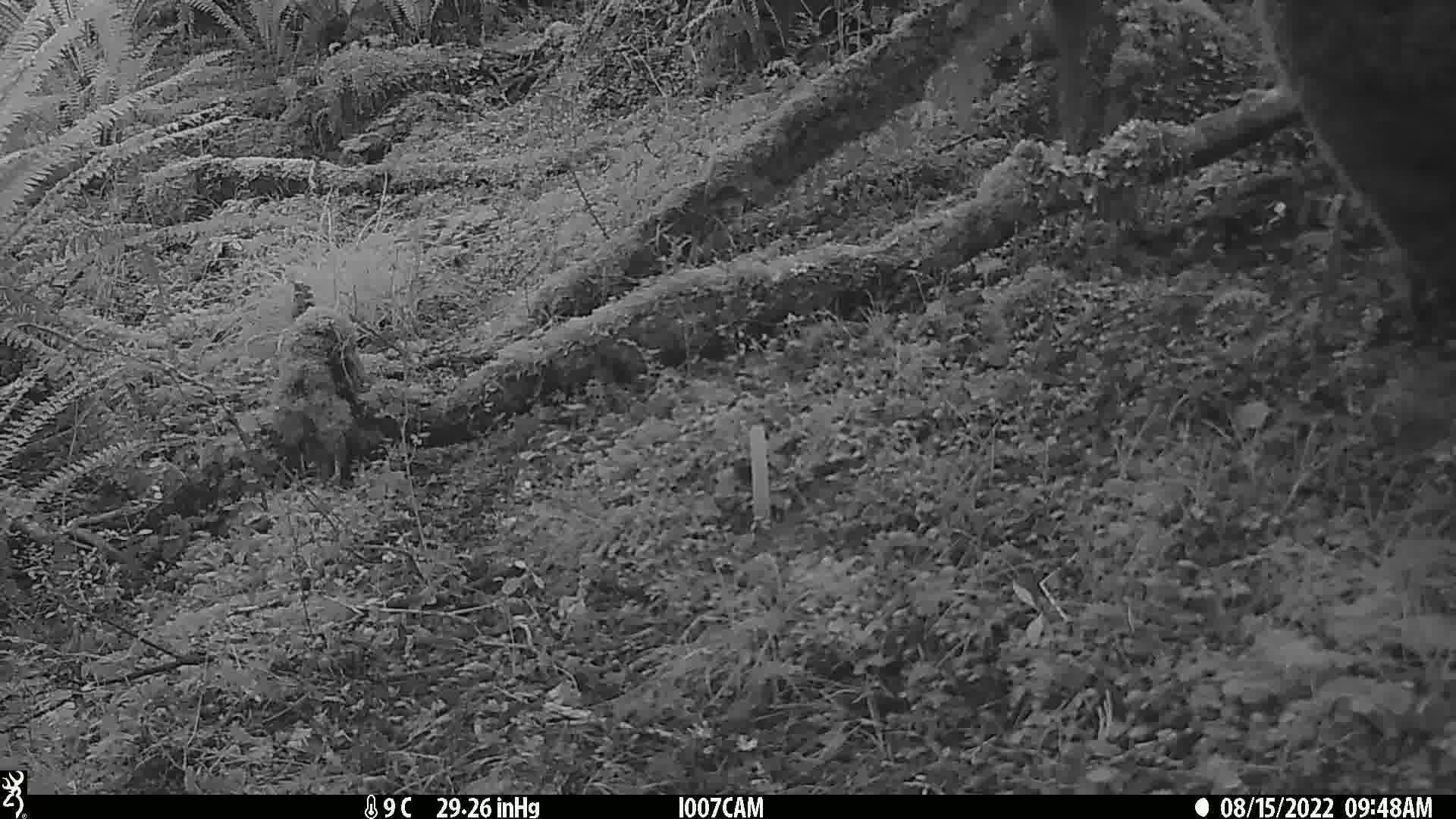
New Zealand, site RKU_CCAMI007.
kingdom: Animalia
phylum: Chordata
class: Mammalia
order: Rodentia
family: Muridae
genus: Rattus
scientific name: Rattus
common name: rat